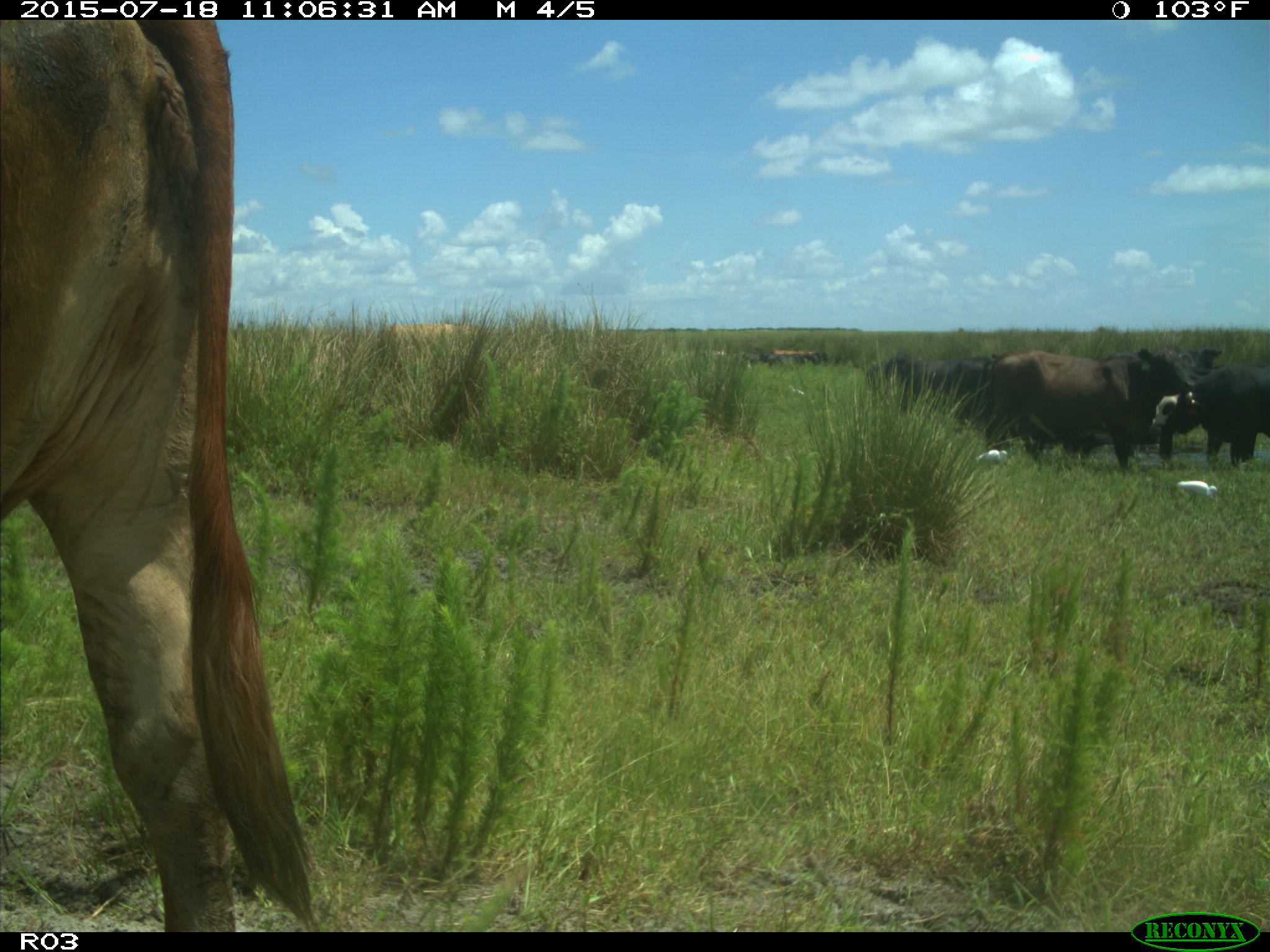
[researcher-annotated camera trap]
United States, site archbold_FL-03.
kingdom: Animalia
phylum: Chordata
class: Mammalia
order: Artiodactyla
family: Bovidae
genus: Bos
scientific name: Bos taurus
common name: domestic cow